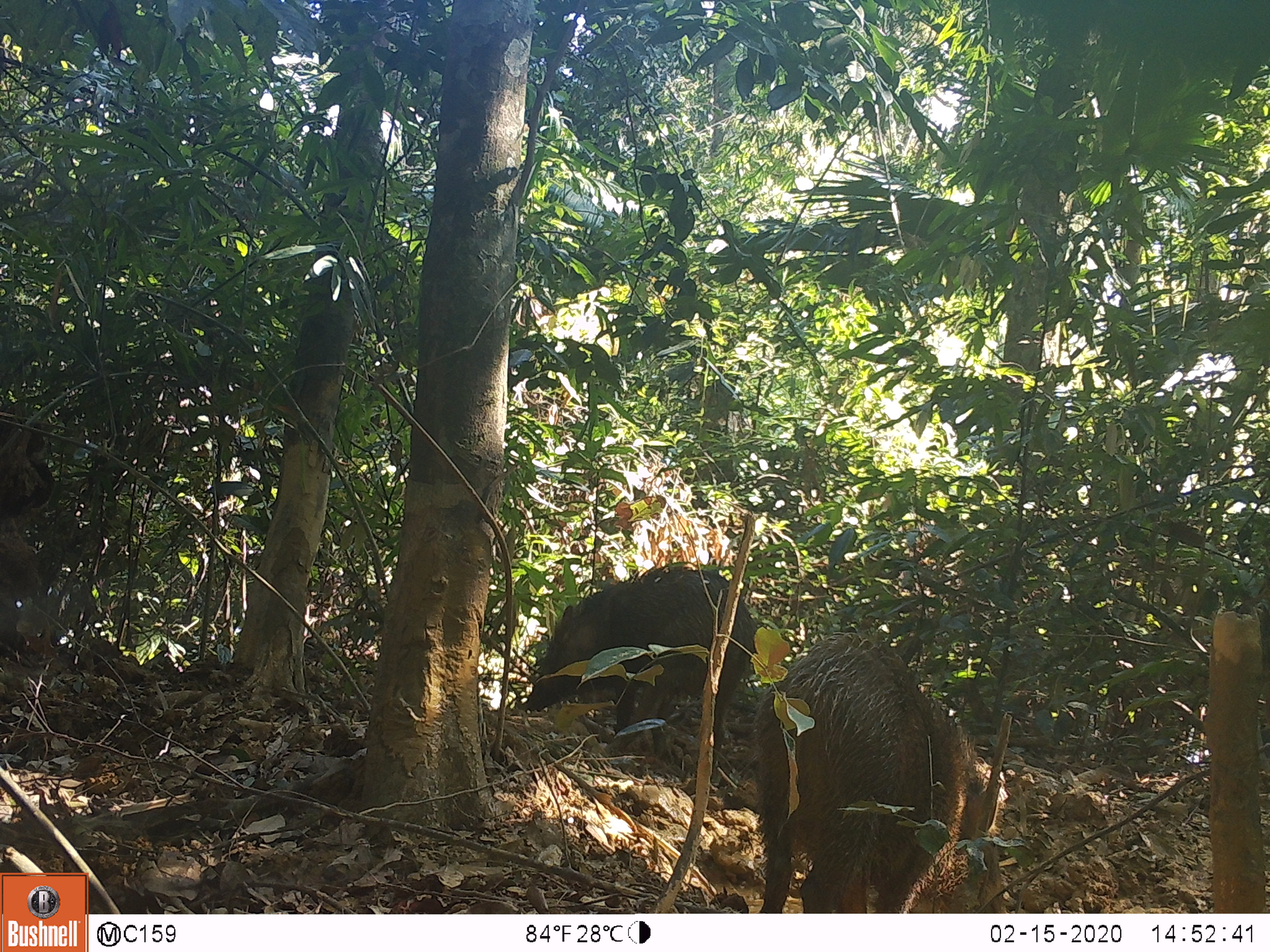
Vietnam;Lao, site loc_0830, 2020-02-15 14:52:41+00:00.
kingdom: Animalia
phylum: Chordata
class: Mammalia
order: Artiodactyla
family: Suidae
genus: Sus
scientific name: Sus scrofa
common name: eurasian wild pig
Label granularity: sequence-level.